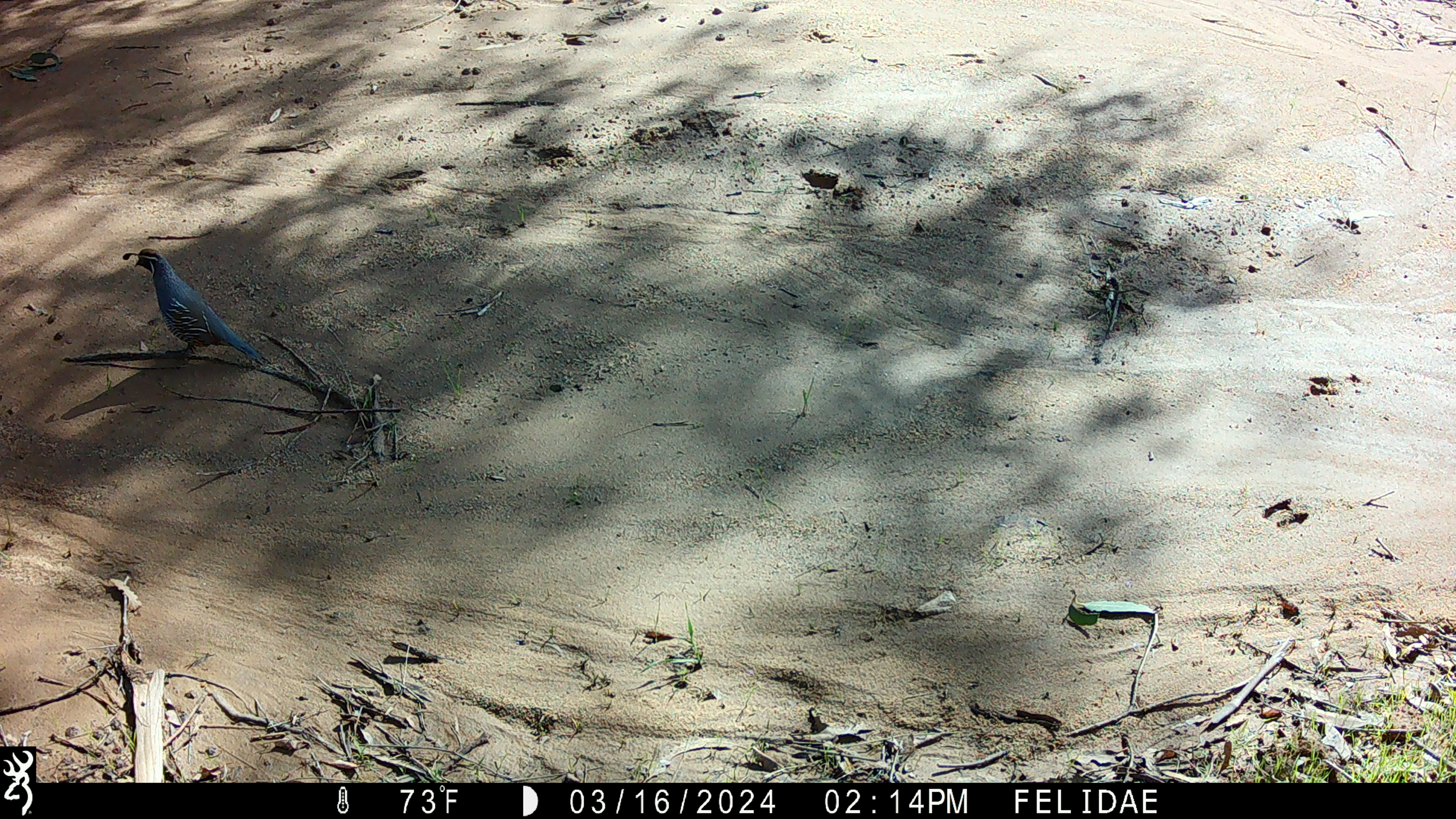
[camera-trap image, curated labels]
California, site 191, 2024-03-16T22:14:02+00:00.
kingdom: Animalia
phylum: Chordata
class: Aves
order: Galliformes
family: Odontophoridae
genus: Callipepla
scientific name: Callipepla californica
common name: california quail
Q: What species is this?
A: California quail (Callipepla californica).